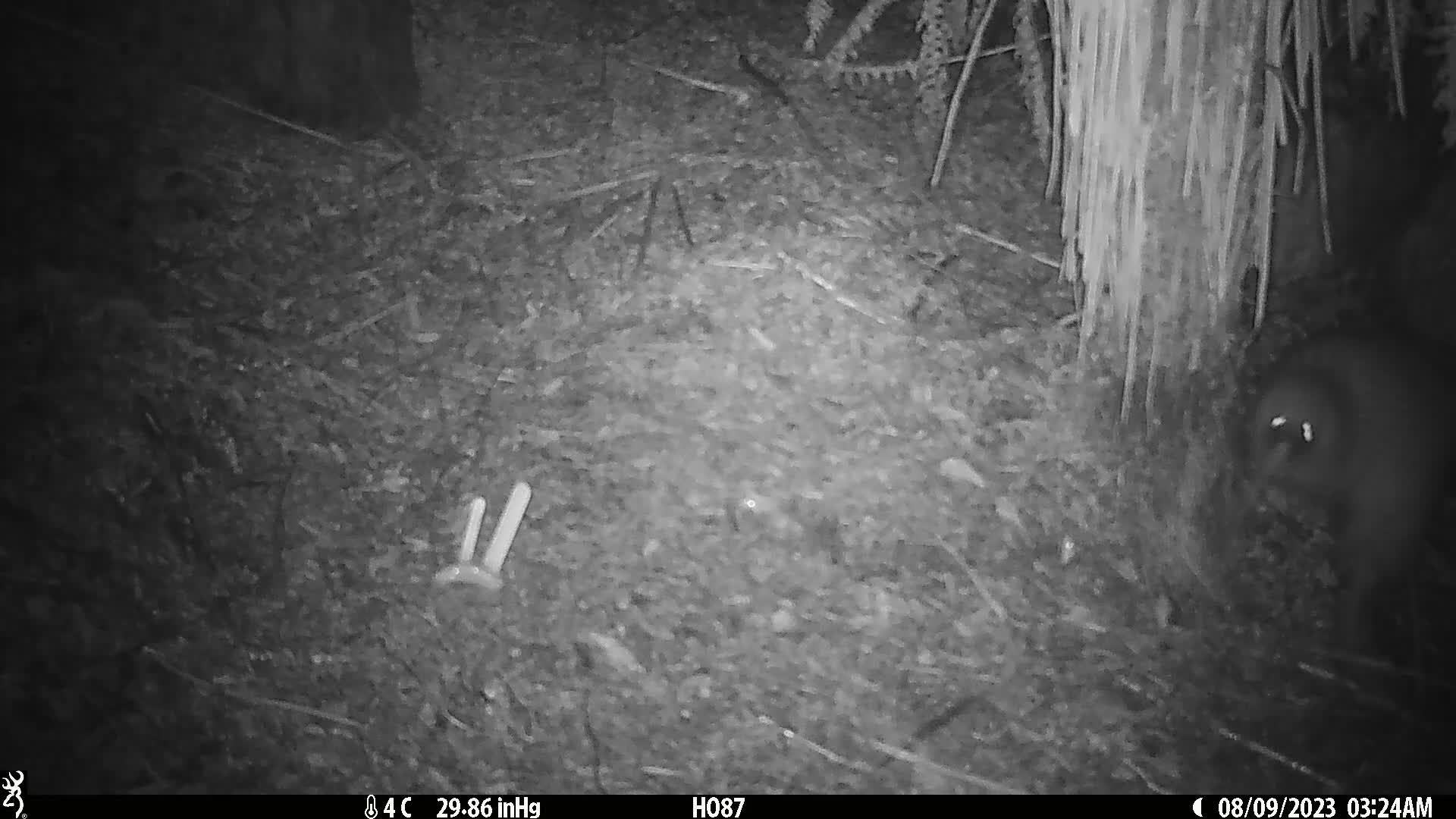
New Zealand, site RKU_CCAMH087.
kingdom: Animalia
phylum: Chordata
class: Aves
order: Apterygiformes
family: Apterygidae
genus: Apteryx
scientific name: Apteryx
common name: kiwi